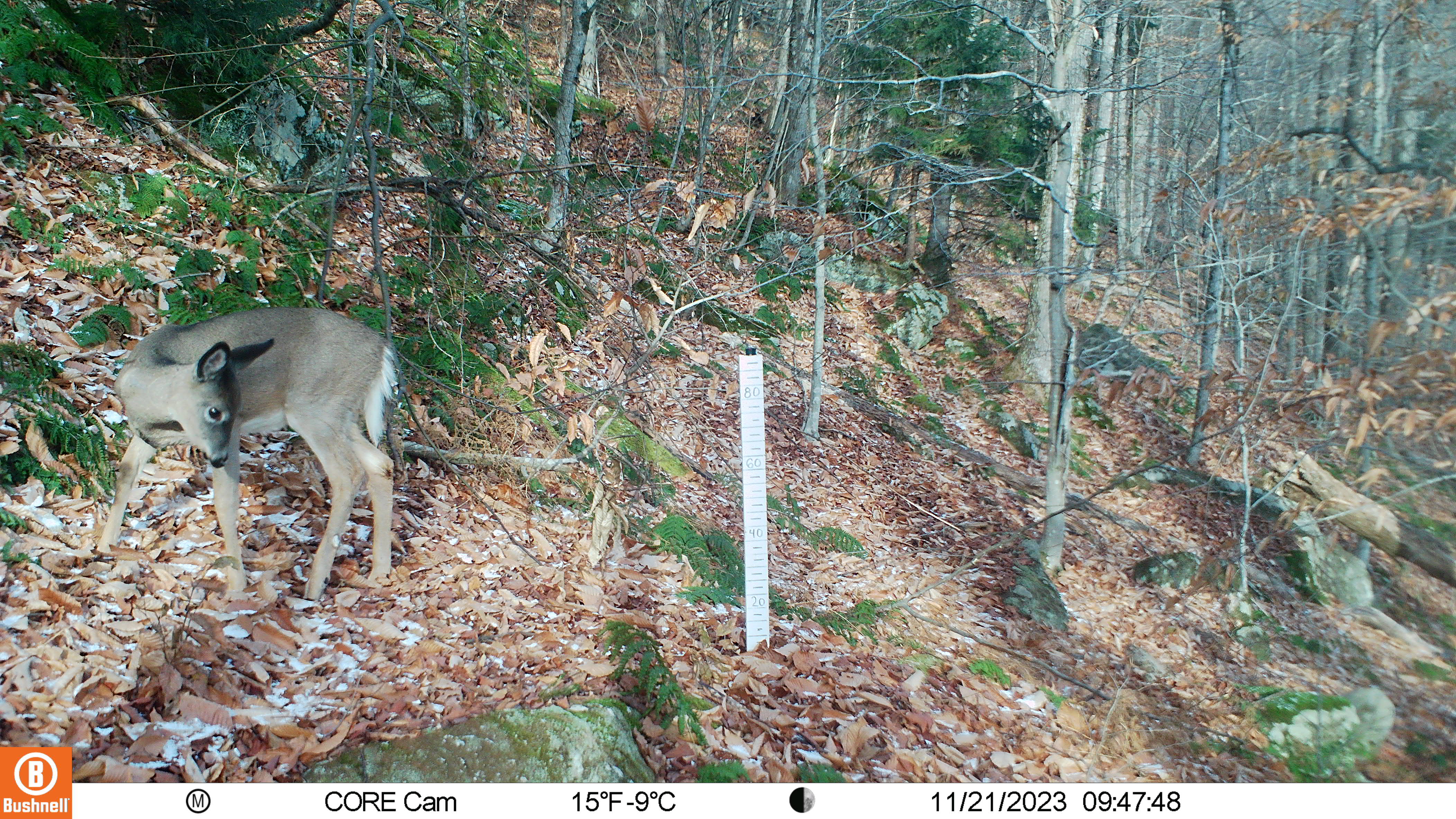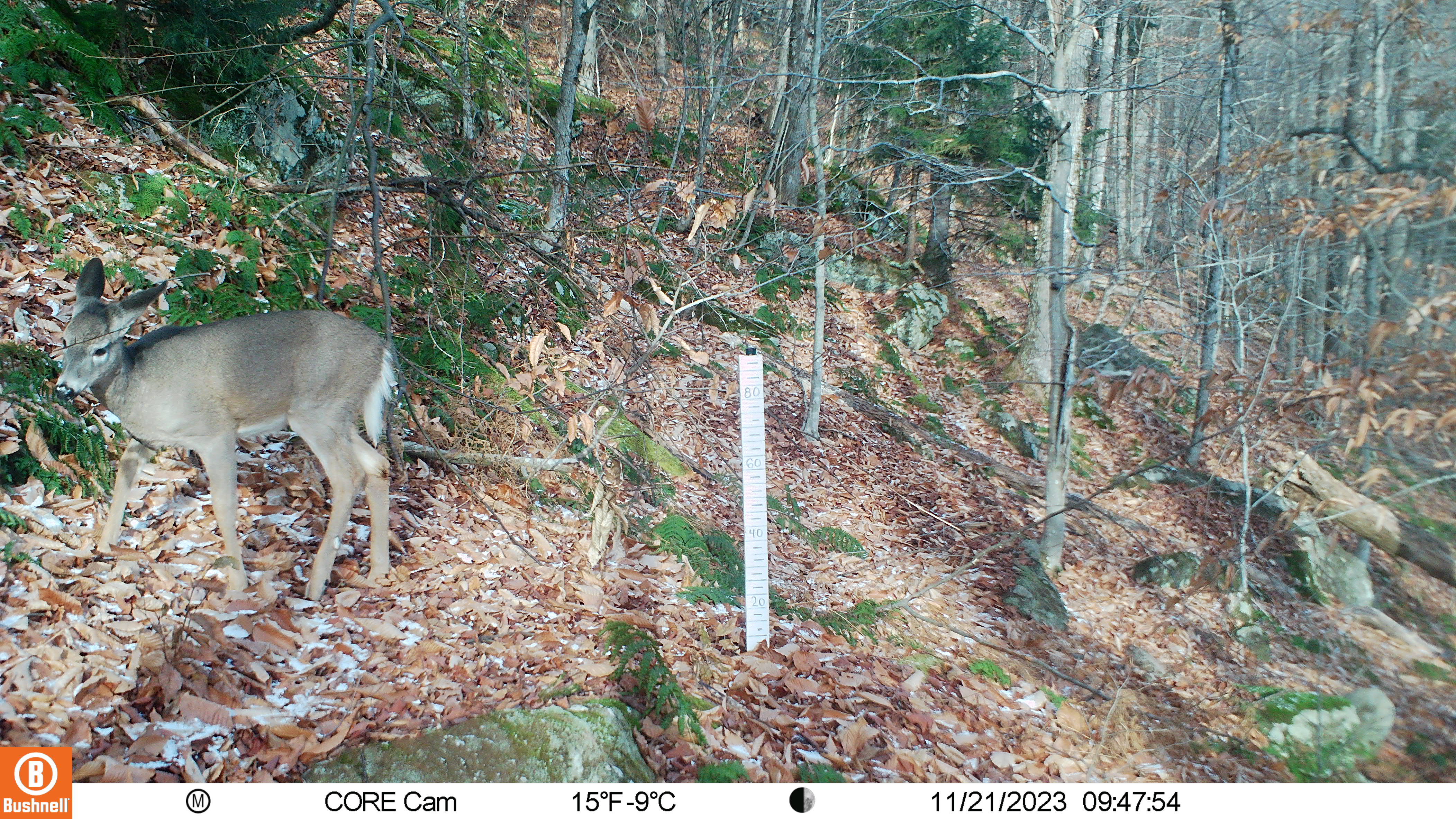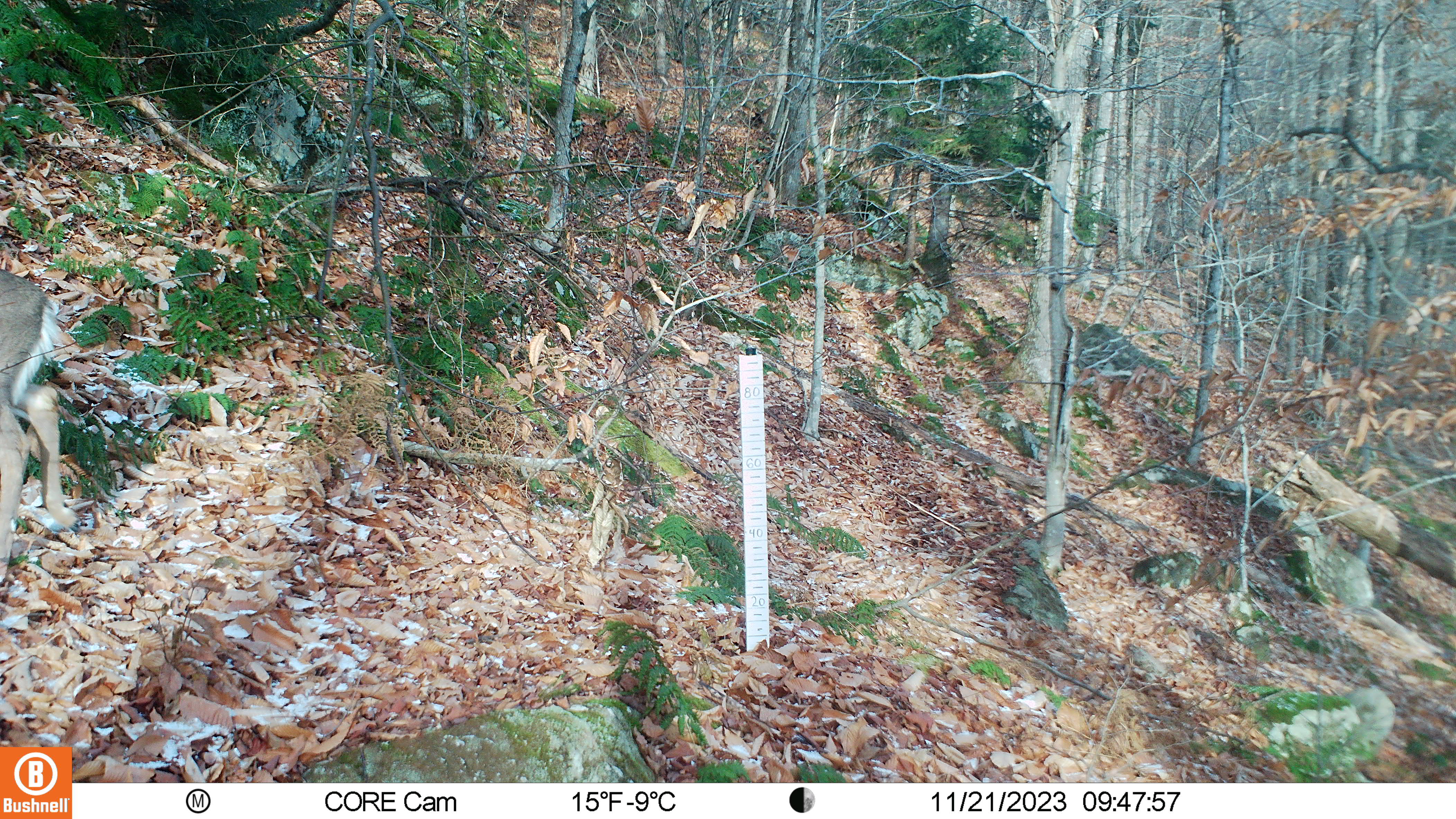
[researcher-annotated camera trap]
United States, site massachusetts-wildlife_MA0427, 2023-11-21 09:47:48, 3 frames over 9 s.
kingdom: Animalia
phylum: Chordata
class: Mammalia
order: Artiodactyla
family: Cervidae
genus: Odocoileus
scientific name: Odocoileus virginianus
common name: white-tailed deer